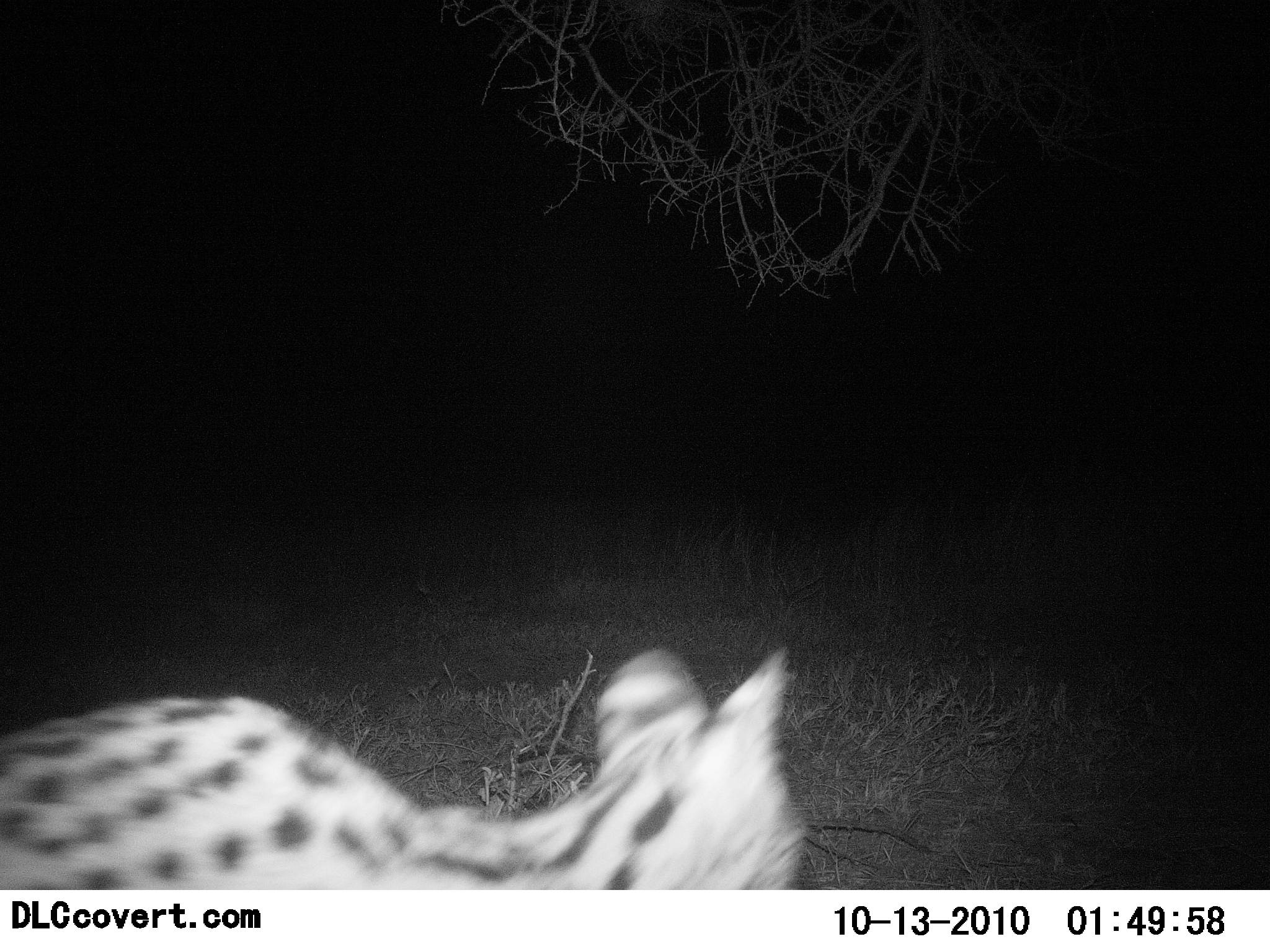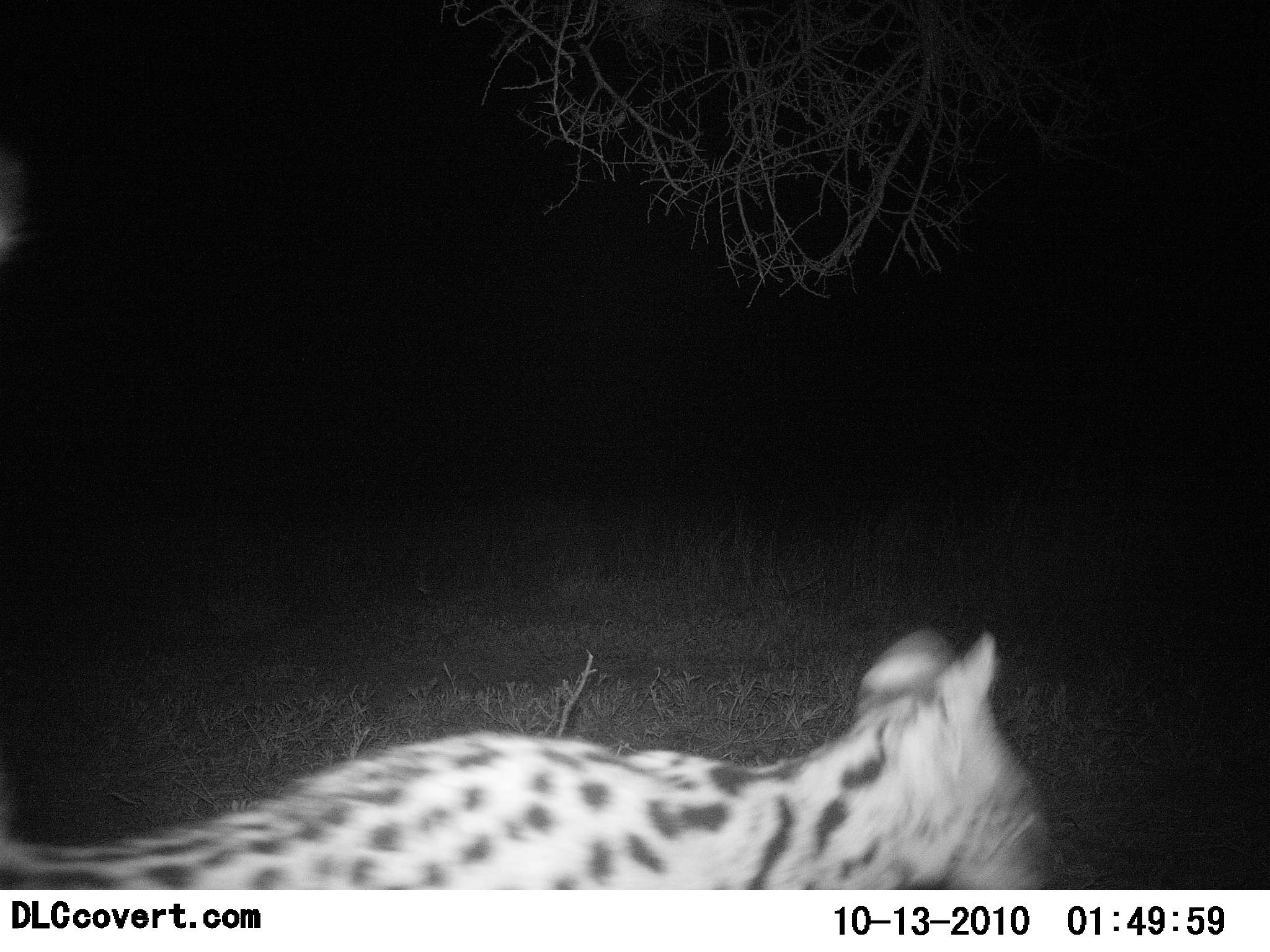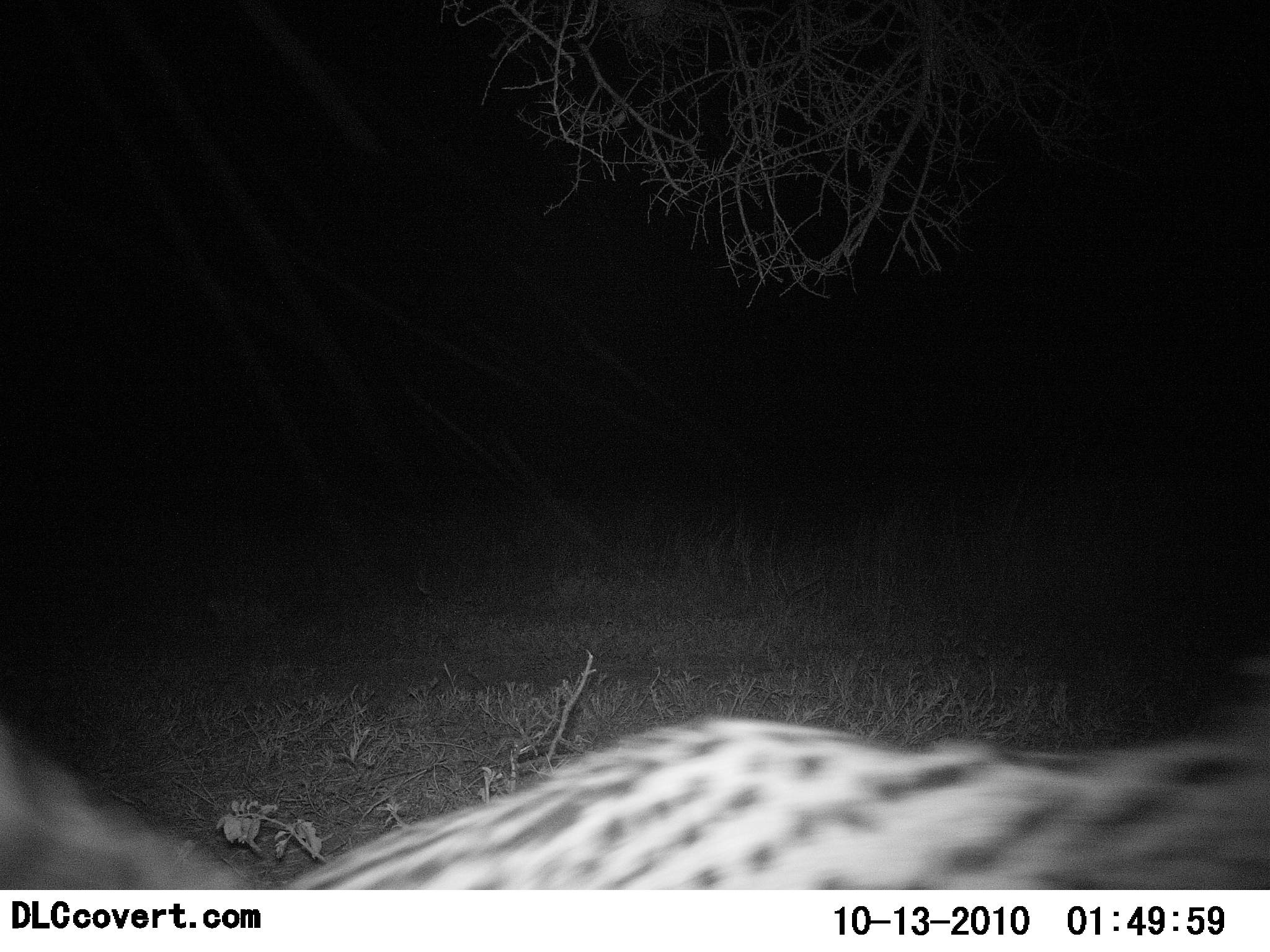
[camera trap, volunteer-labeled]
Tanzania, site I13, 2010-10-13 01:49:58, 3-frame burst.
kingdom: Animalia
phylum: Chordata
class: Mammalia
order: Carnivora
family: Felidae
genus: Leptailurus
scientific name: Leptailurus serval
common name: serval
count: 1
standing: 25%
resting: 0%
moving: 100%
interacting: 0%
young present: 0%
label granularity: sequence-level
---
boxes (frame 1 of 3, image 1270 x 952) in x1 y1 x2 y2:
animal: 0 644 805 890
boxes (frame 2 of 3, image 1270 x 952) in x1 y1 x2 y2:
animal: 0 624 1047 889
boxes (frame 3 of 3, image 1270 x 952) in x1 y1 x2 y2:
animal: 0 661 1269 888